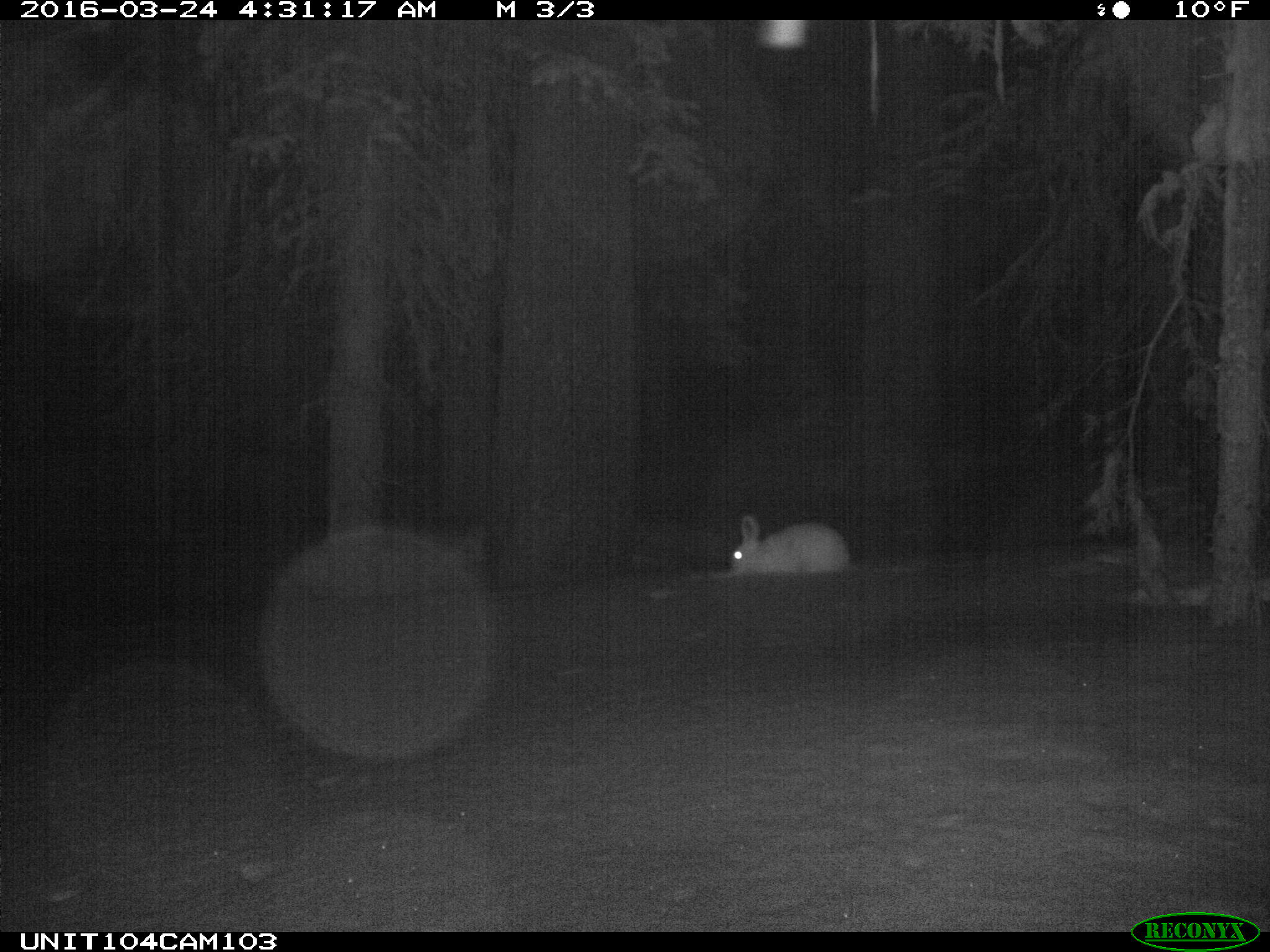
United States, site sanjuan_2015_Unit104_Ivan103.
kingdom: Animalia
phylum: Chordata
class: Mammalia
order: Lagomorpha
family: Leporidae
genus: Lepus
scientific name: Lepus americanus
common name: snowshoe hare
Lepus americanus (snowshoe hare).